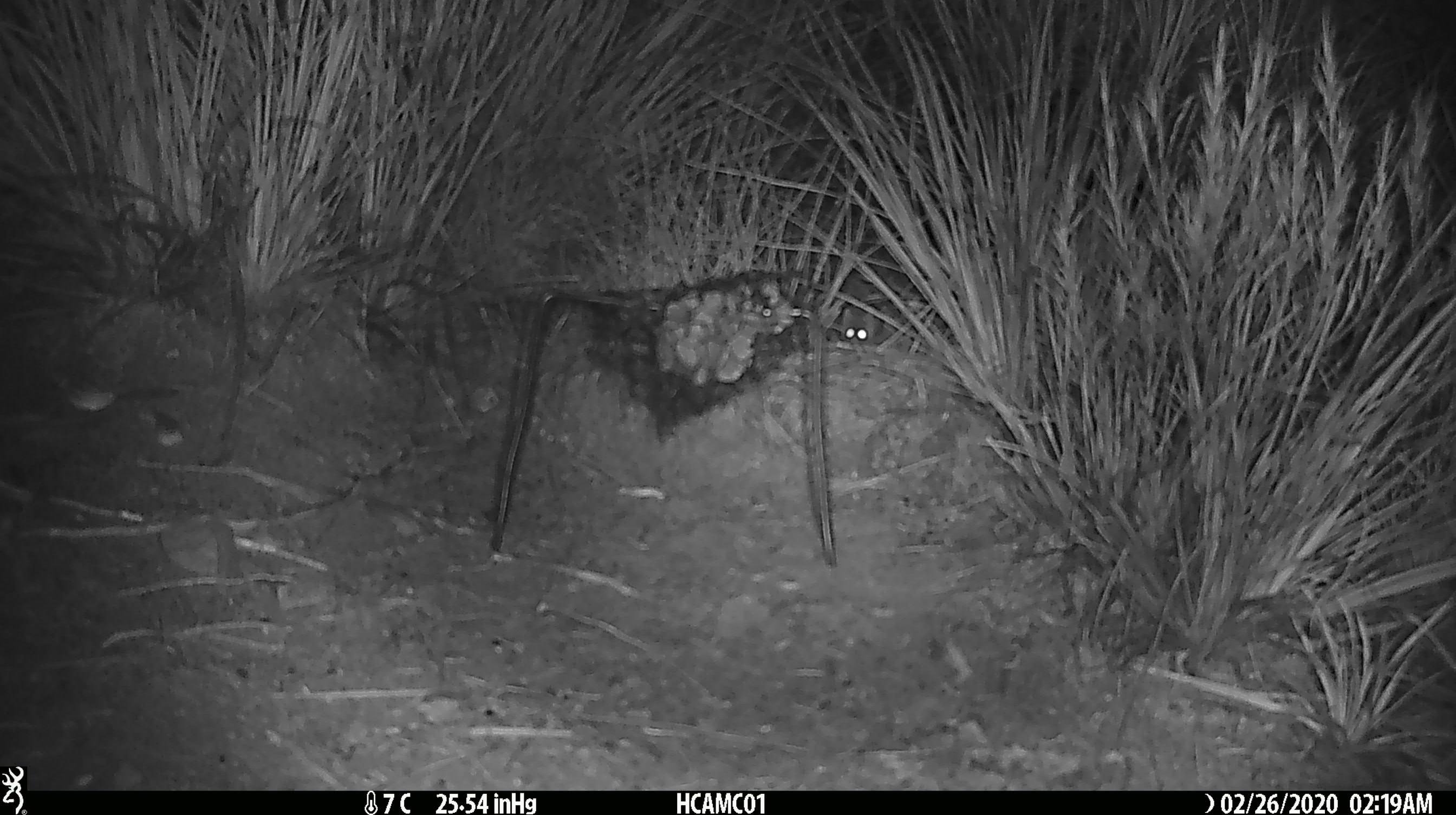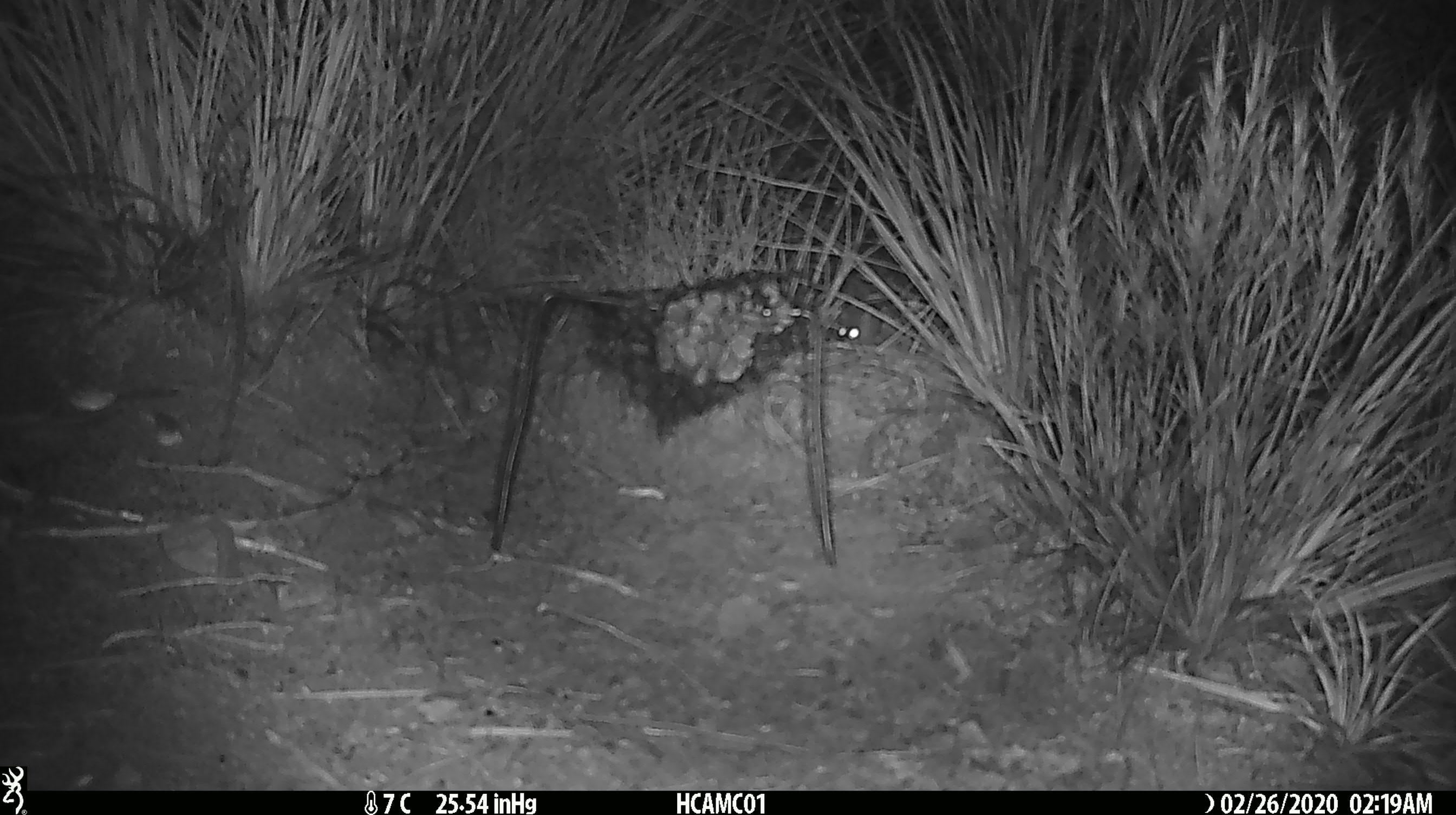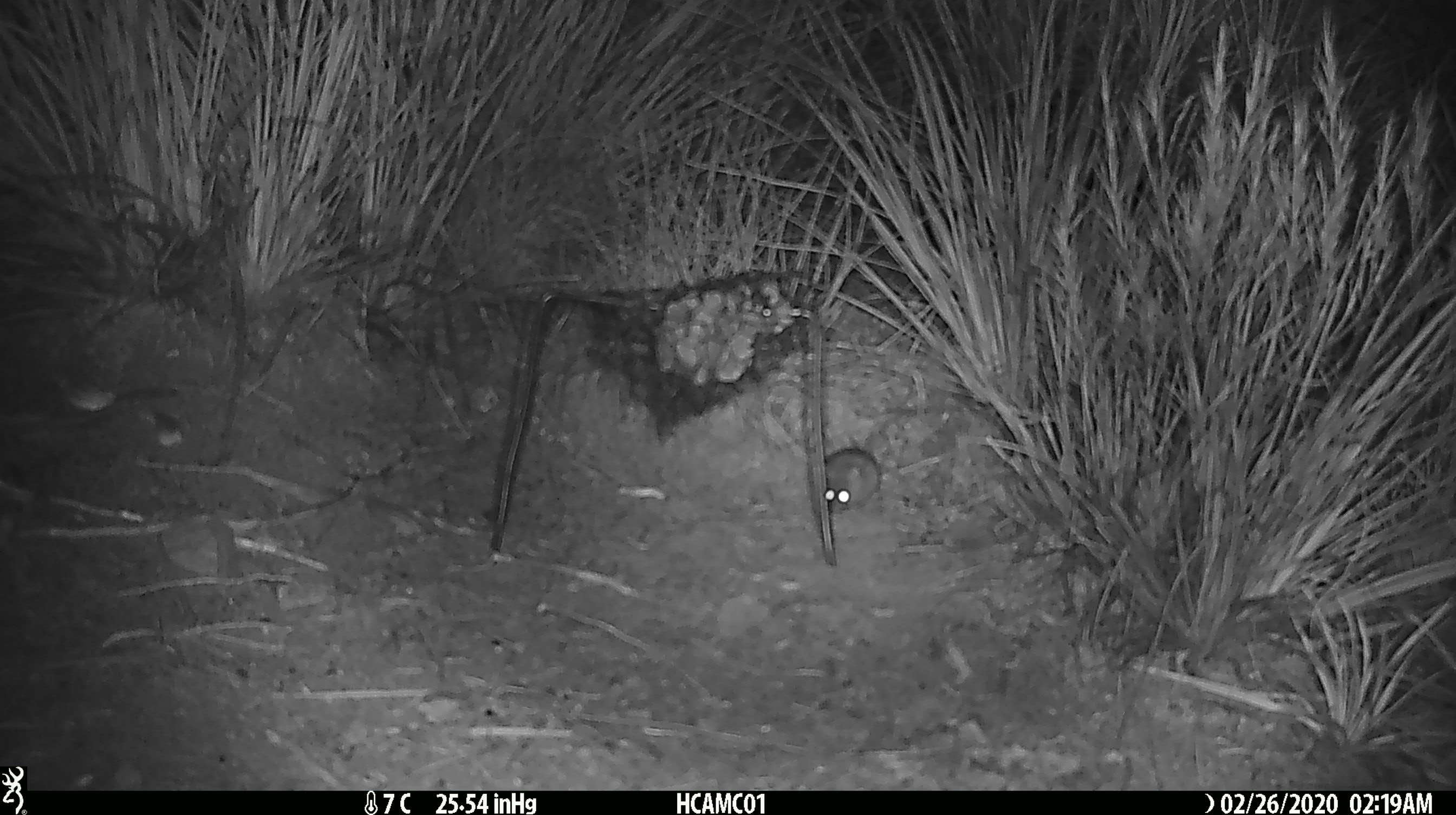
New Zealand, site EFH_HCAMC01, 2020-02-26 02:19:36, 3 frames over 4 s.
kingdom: Animalia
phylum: Chordata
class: Mammalia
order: Rodentia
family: Muridae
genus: Mus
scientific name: Mus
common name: mouse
Mouse (Mus).